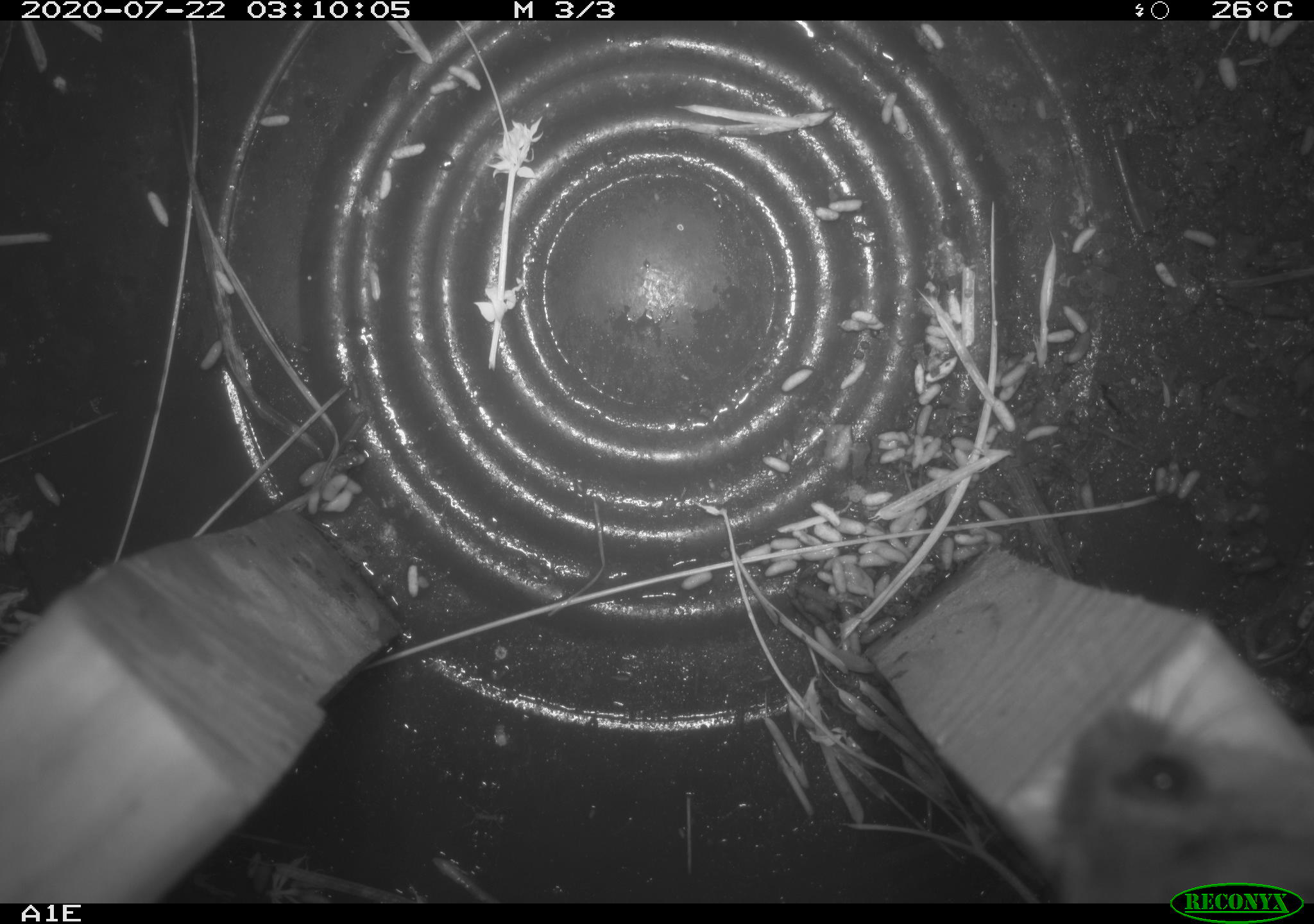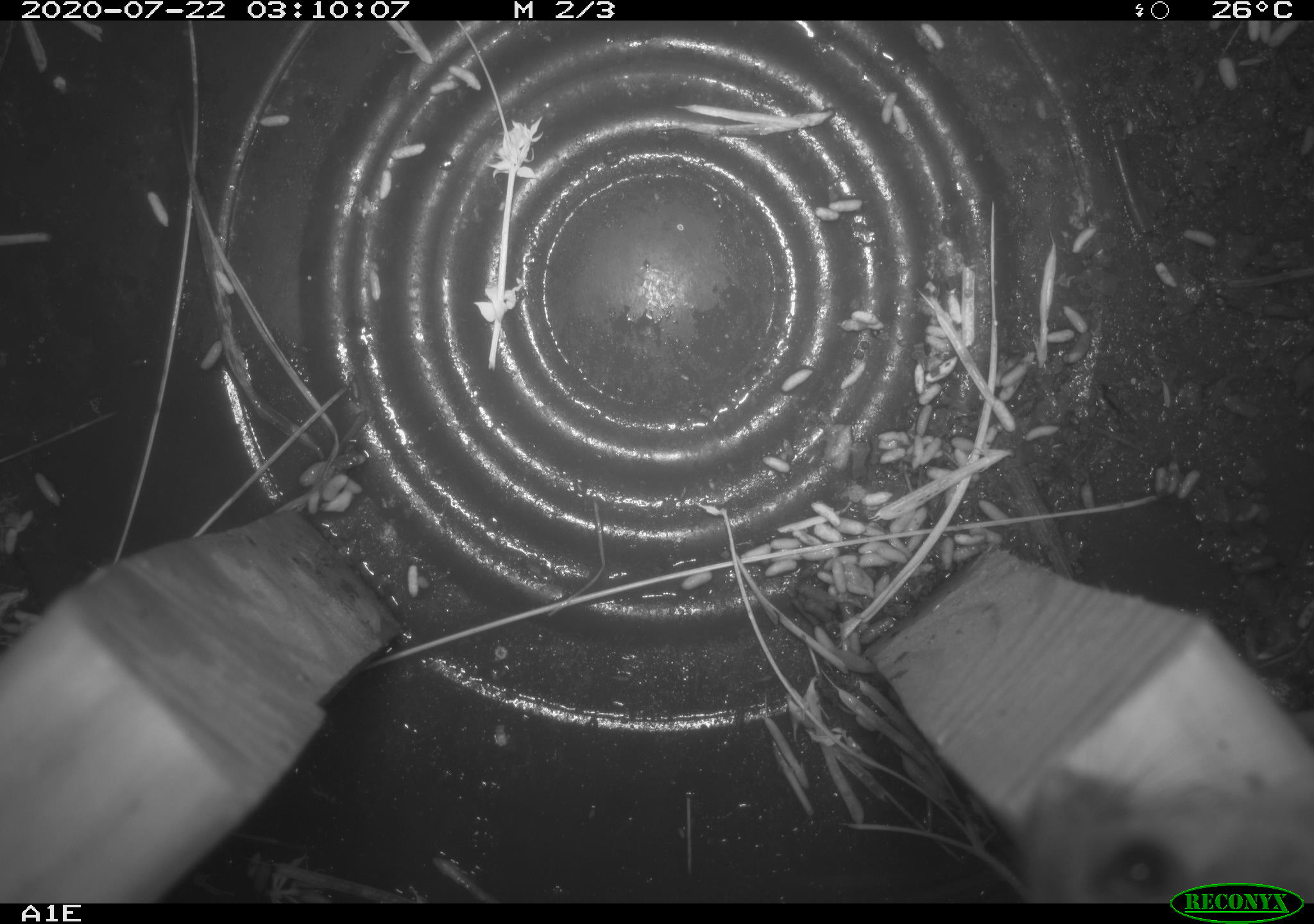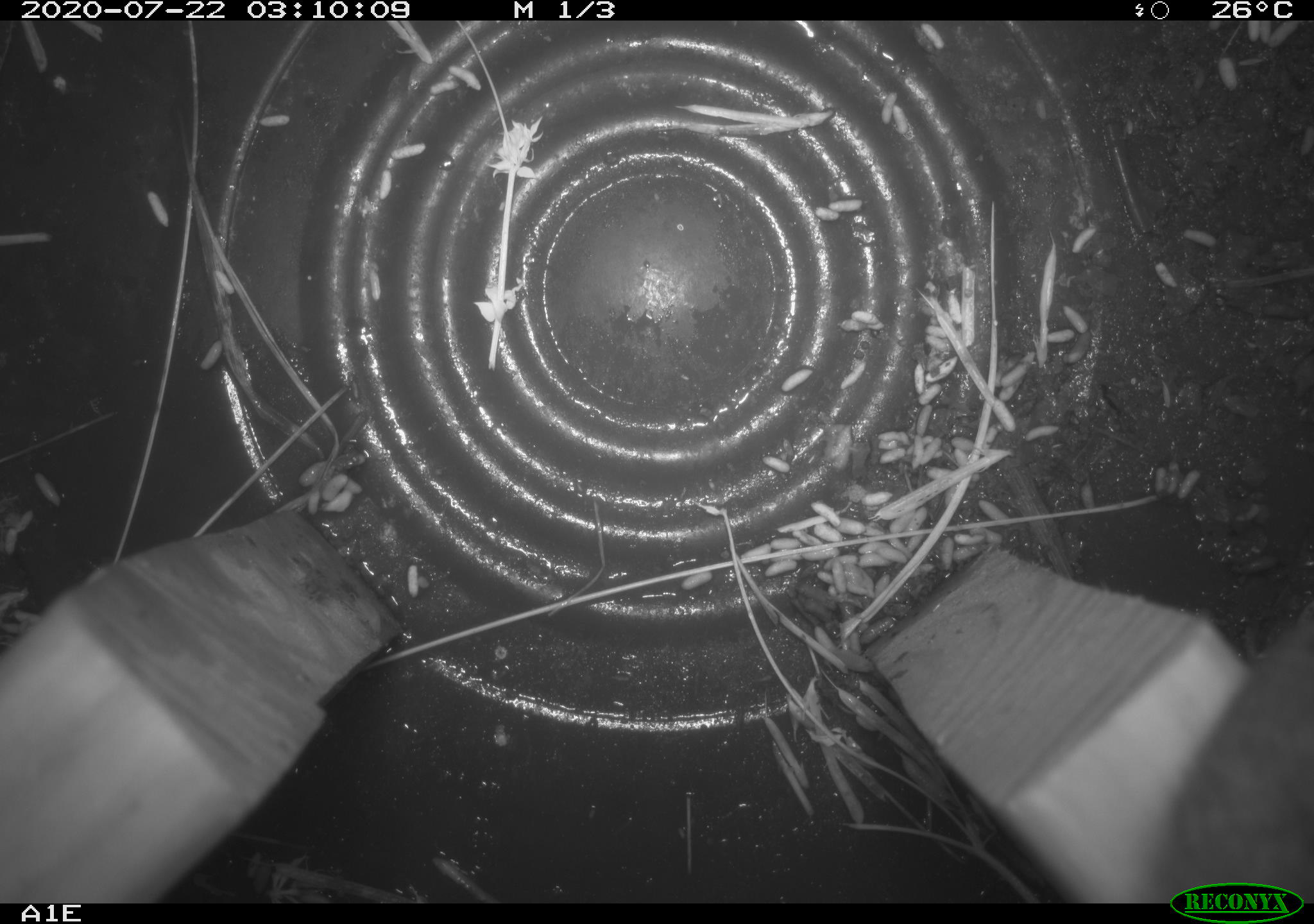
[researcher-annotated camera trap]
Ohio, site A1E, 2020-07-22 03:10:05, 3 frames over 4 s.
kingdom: Animalia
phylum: Chordata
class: Mammalia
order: Rodentia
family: Cricetidae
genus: Peromyscus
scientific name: Peromyscus leucopus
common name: white-footed mouse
White-footed mouse (Peromyscus leucopus).